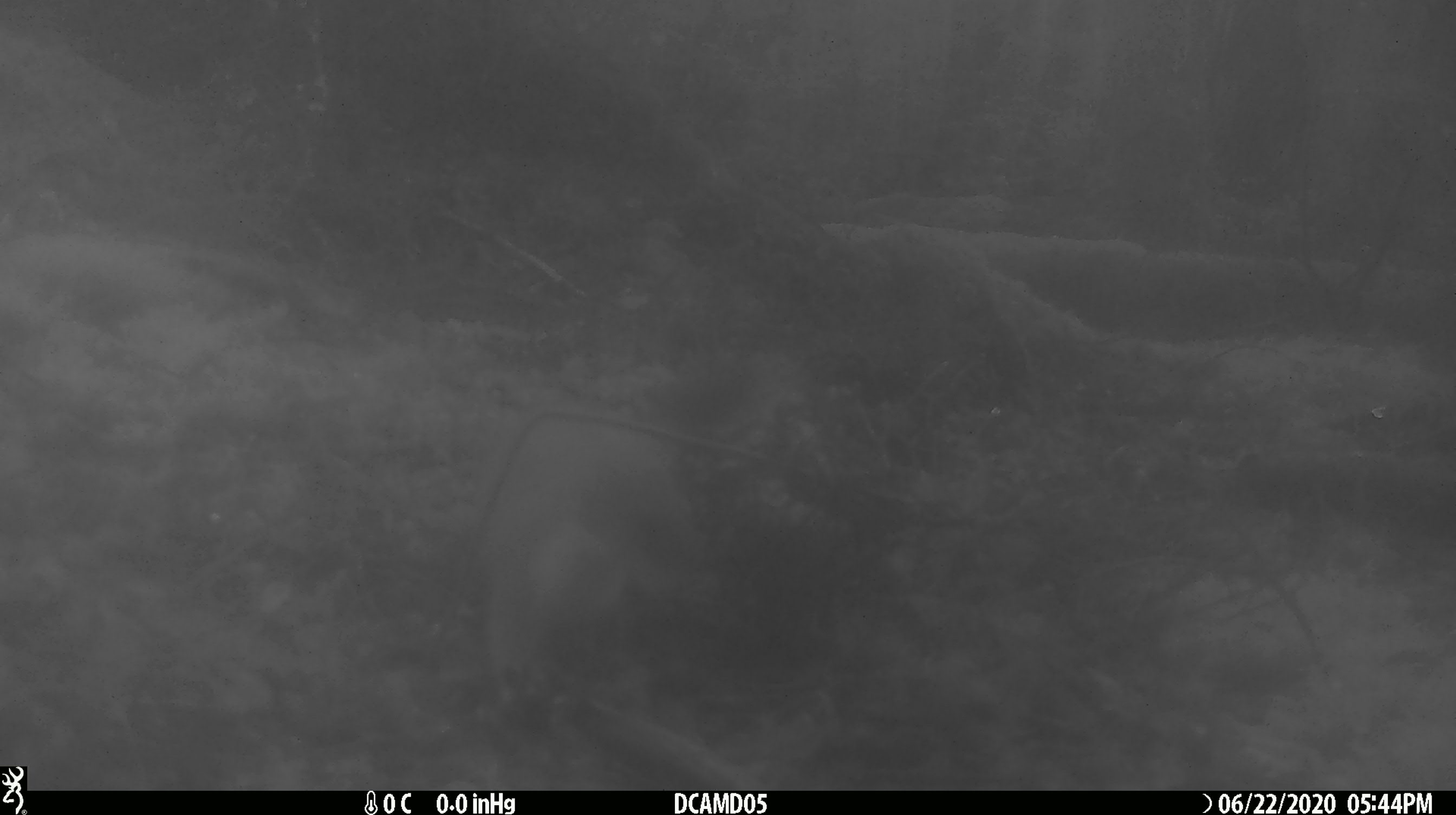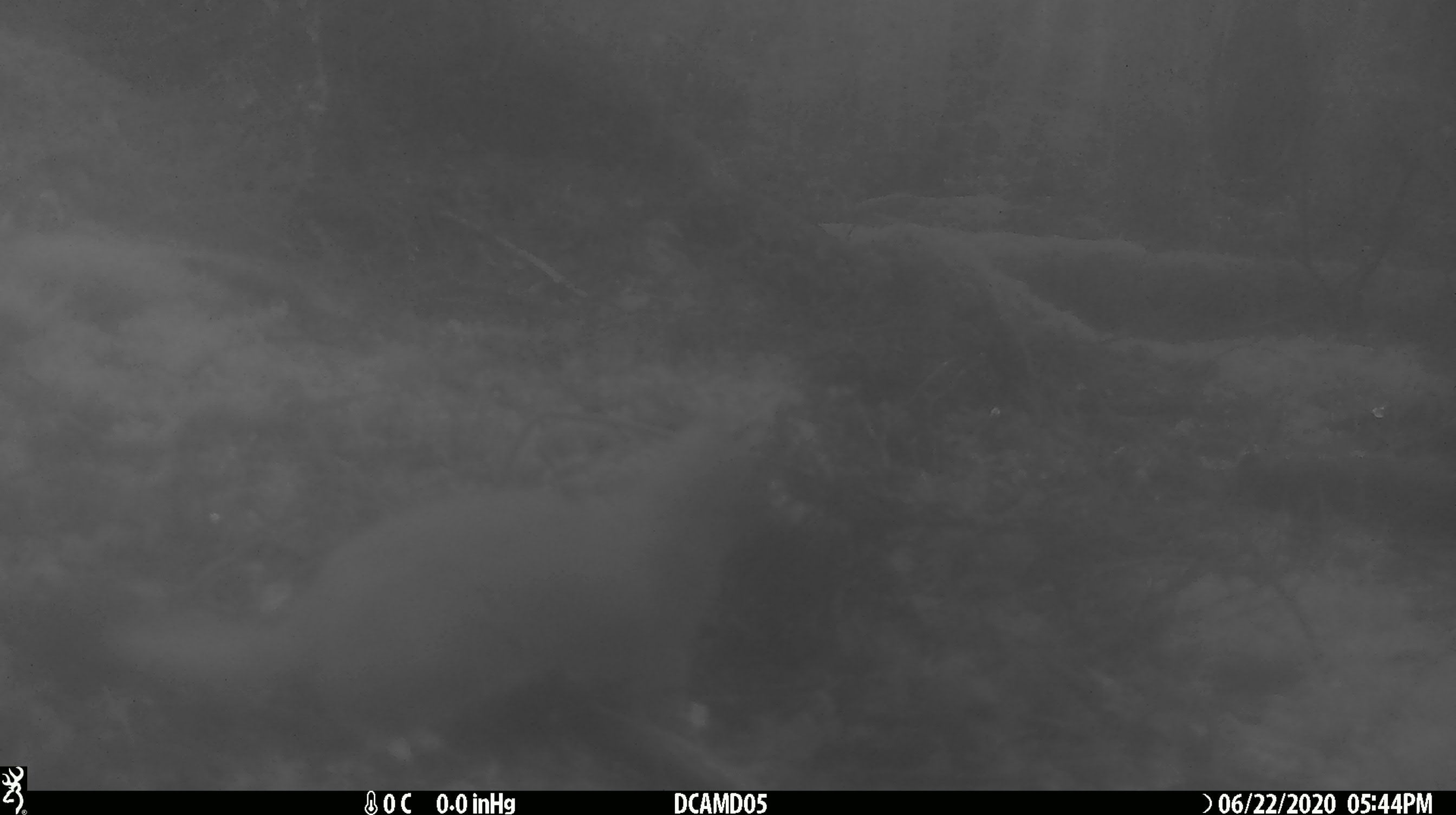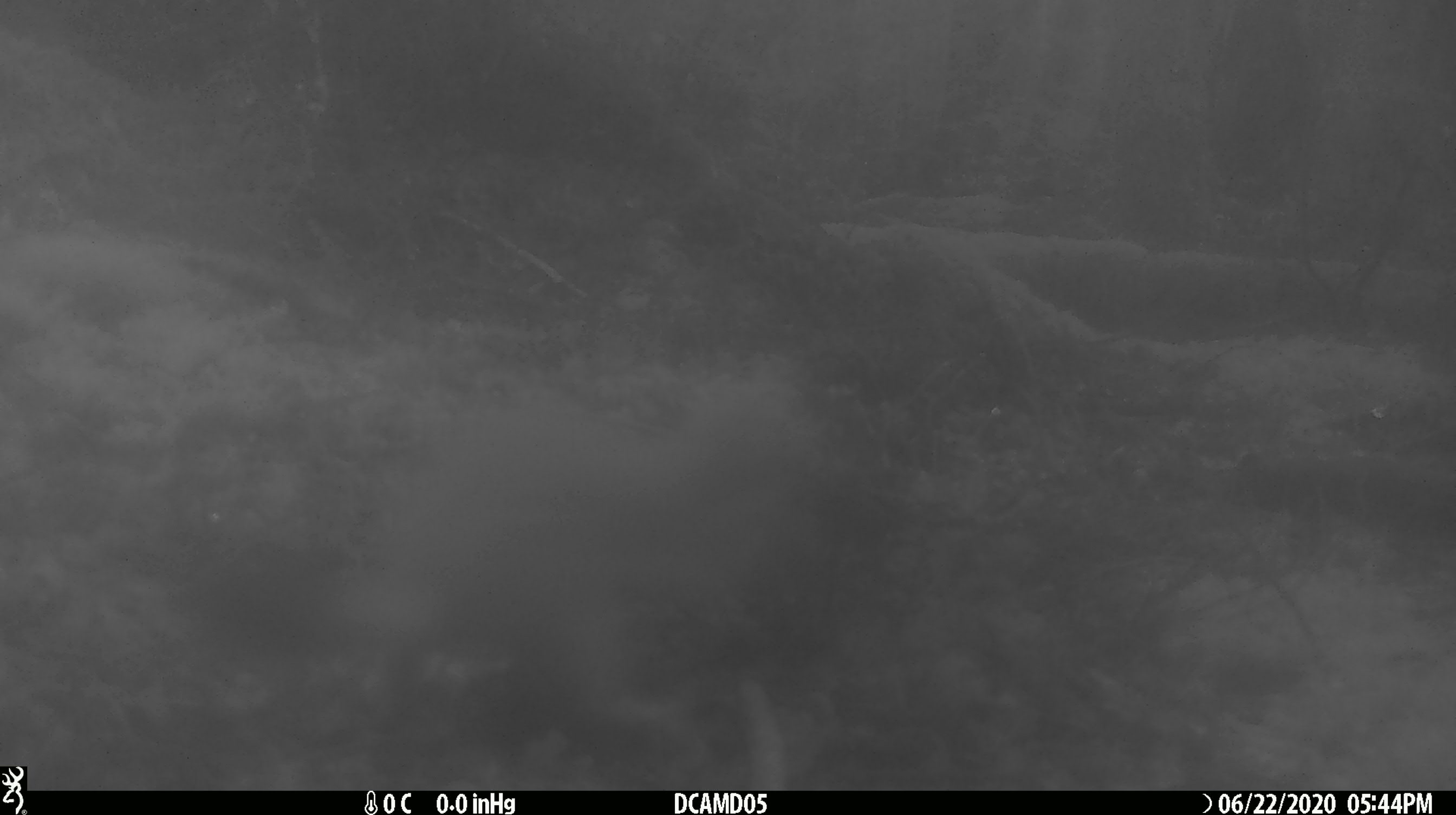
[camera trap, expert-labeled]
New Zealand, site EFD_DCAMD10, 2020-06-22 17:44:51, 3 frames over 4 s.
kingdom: Animalia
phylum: Chordata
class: Mammalia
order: Carnivora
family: Mustelidae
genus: Mustela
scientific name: Mustela erminea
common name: stoat